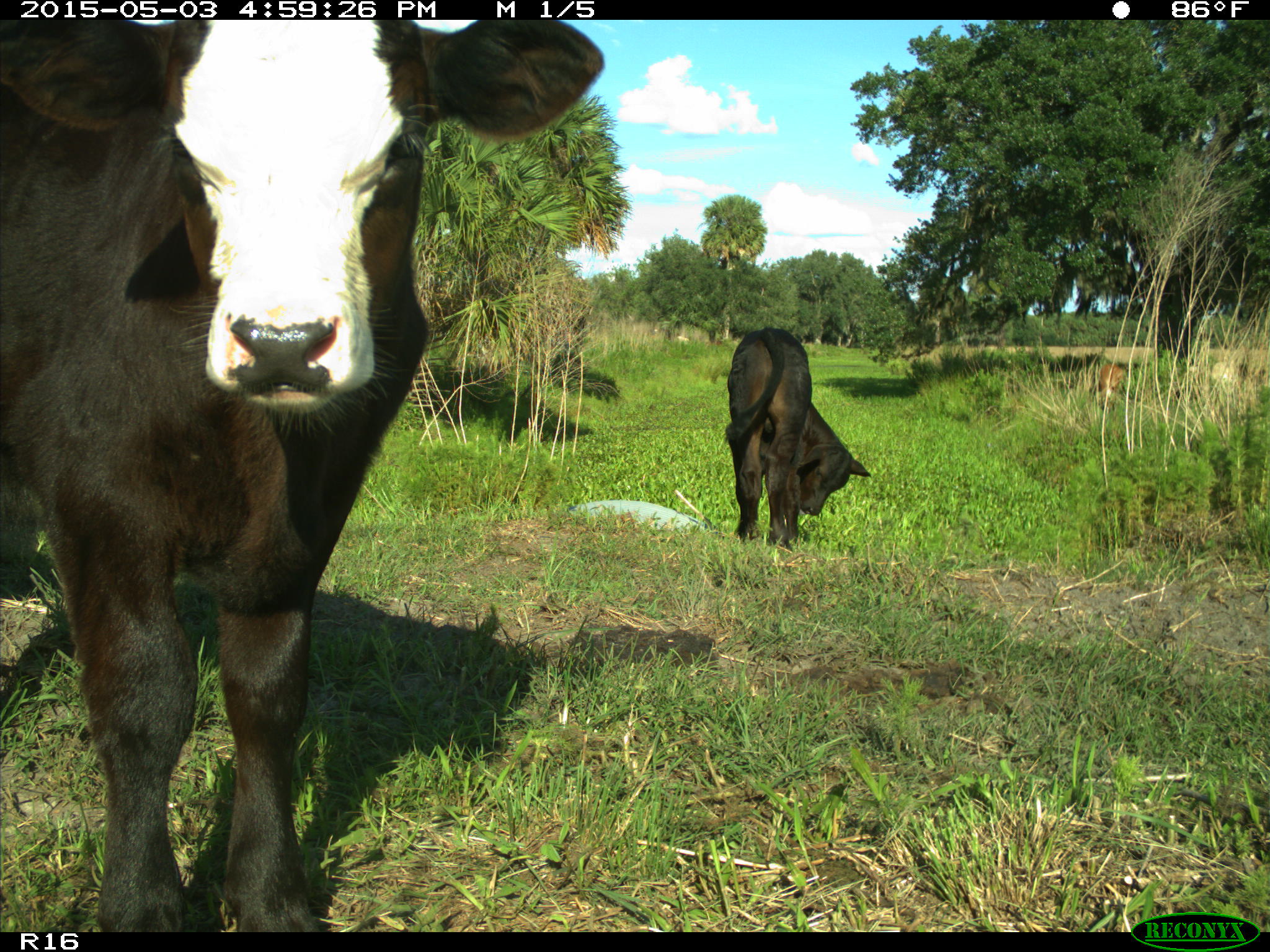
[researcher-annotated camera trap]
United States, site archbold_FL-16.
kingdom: Animalia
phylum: Chordata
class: Mammalia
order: Artiodactyla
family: Bovidae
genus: Bos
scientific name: Bos taurus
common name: domestic cow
Bos taurus (domestic cow).